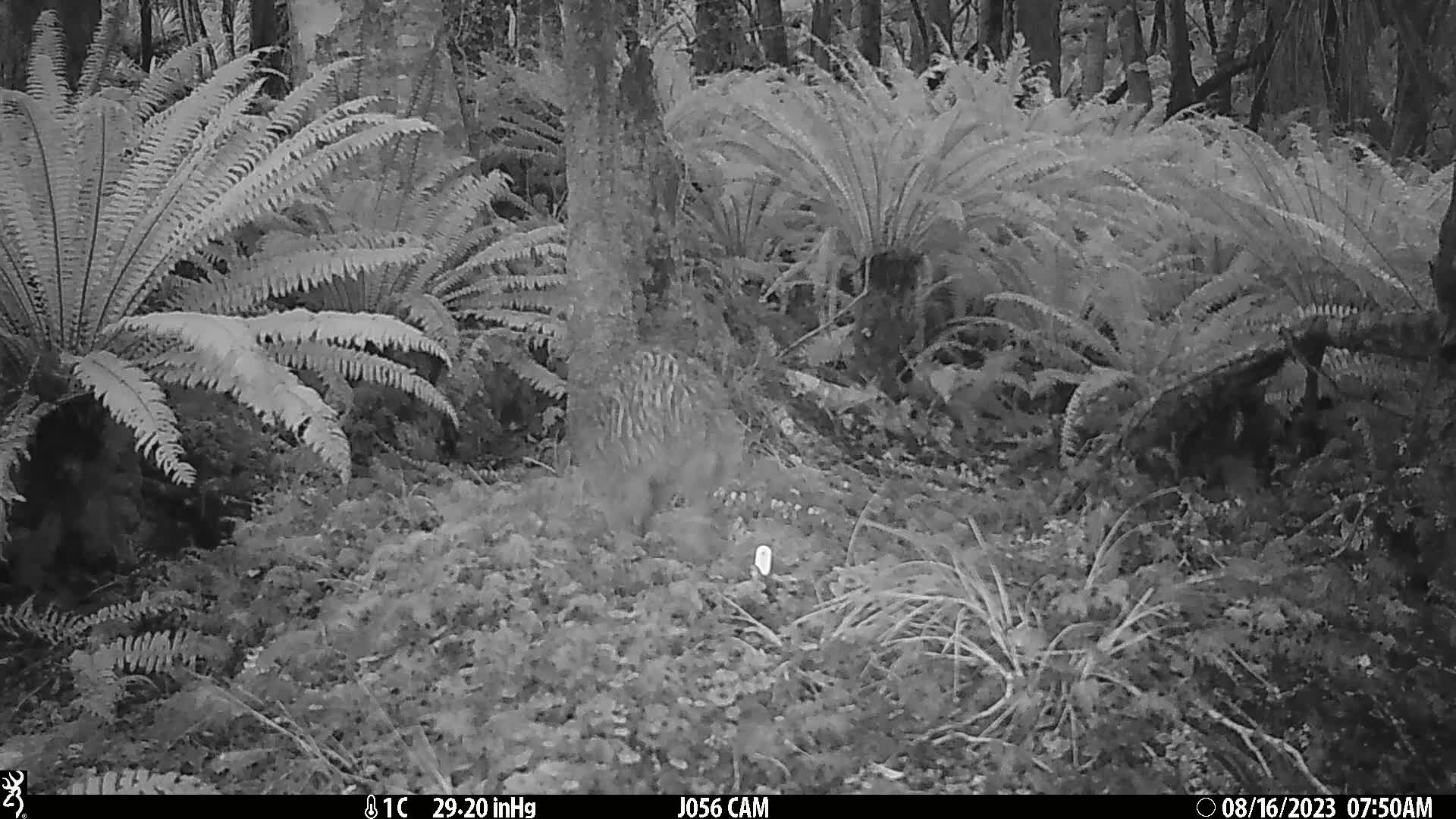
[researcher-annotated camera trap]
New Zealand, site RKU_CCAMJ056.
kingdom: Animalia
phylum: Chordata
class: Aves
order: Apterygiformes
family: Apterygidae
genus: Apteryx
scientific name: Apteryx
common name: kiwi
Kiwi (Apteryx).